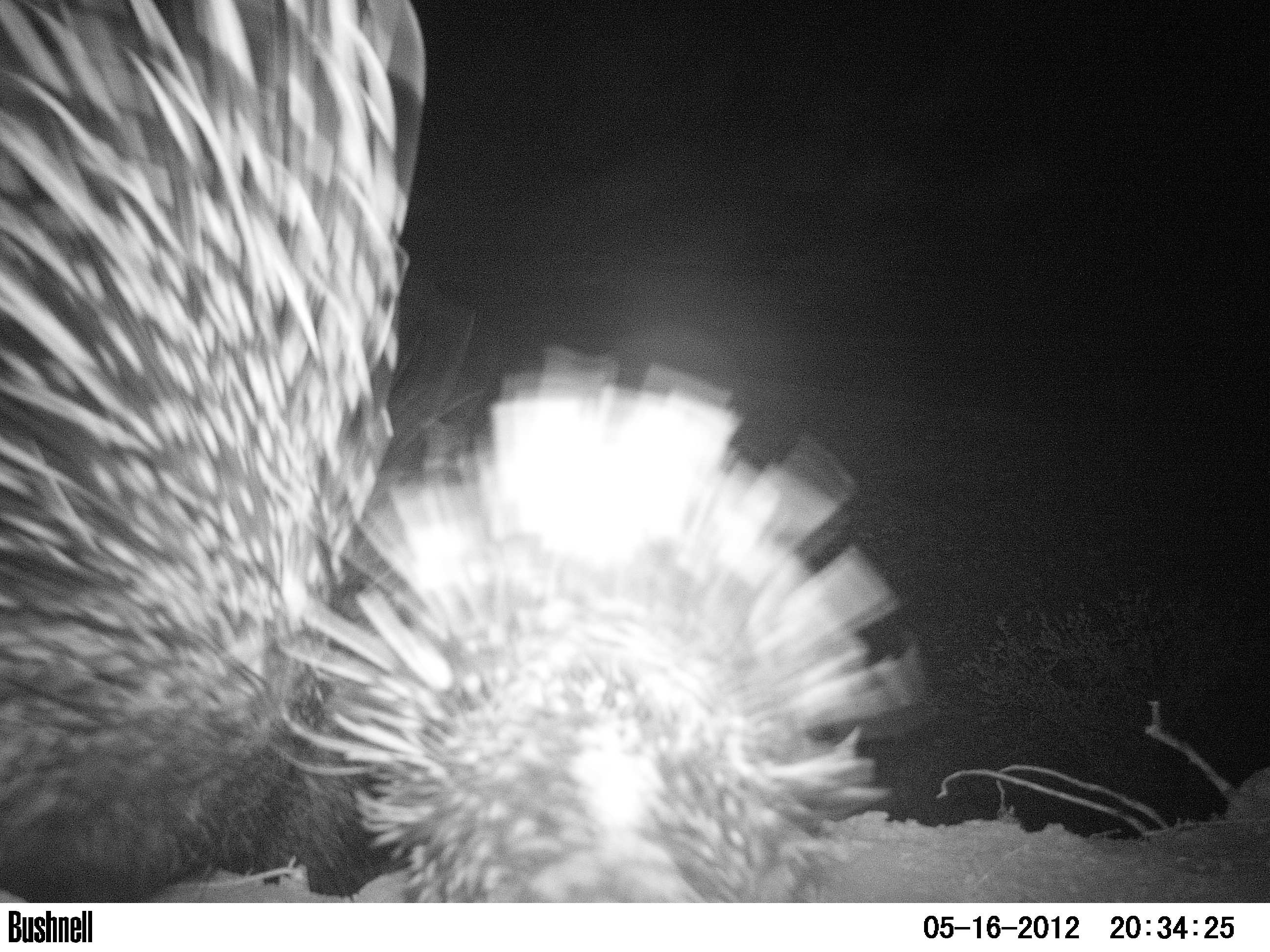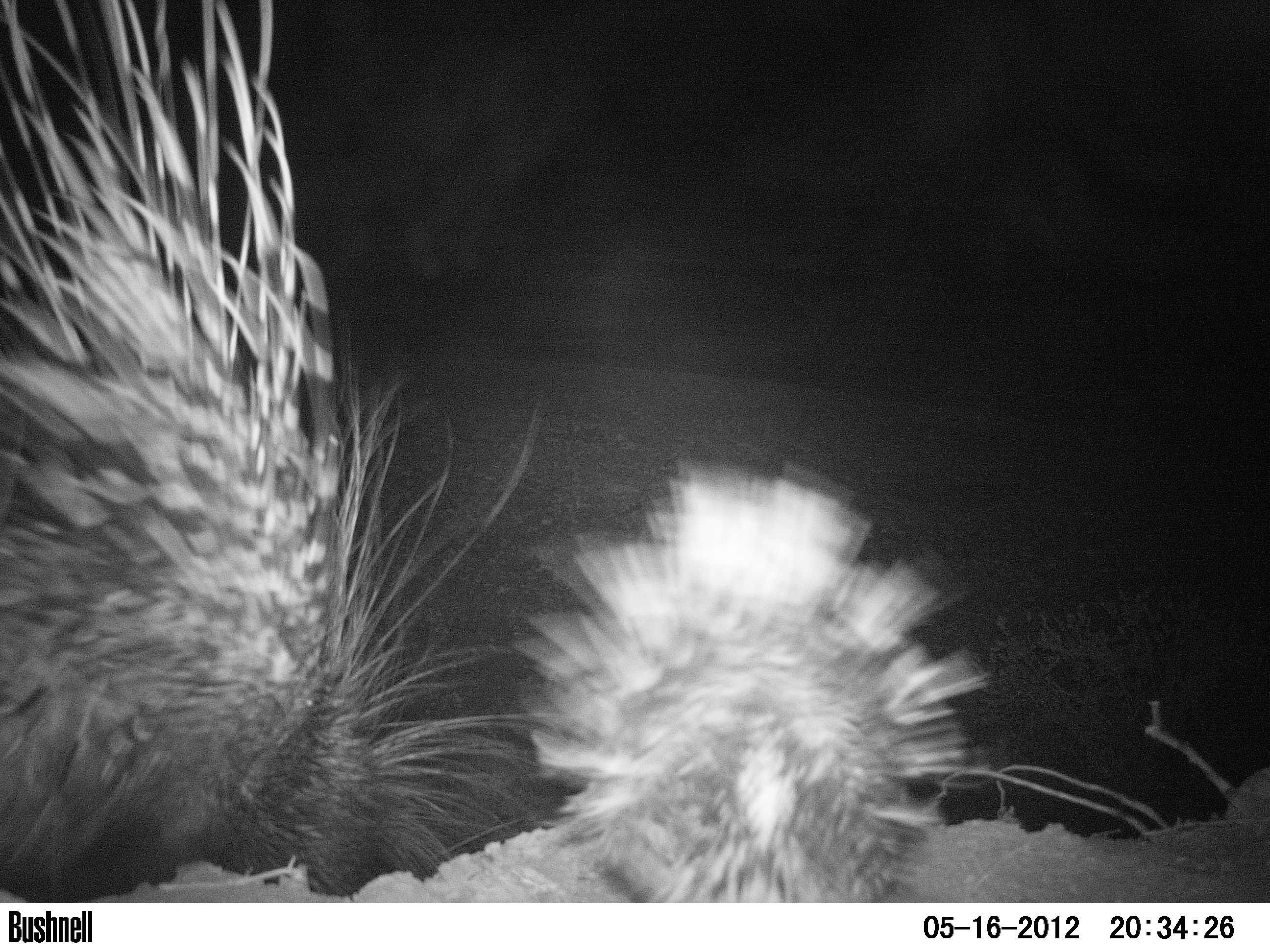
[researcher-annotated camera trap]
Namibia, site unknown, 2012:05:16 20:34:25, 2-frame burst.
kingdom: Animalia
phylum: Chordata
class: Mammalia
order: Rodentia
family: Hystricidae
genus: Hystrix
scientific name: Hystrix africaeaustralis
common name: cape porcupine